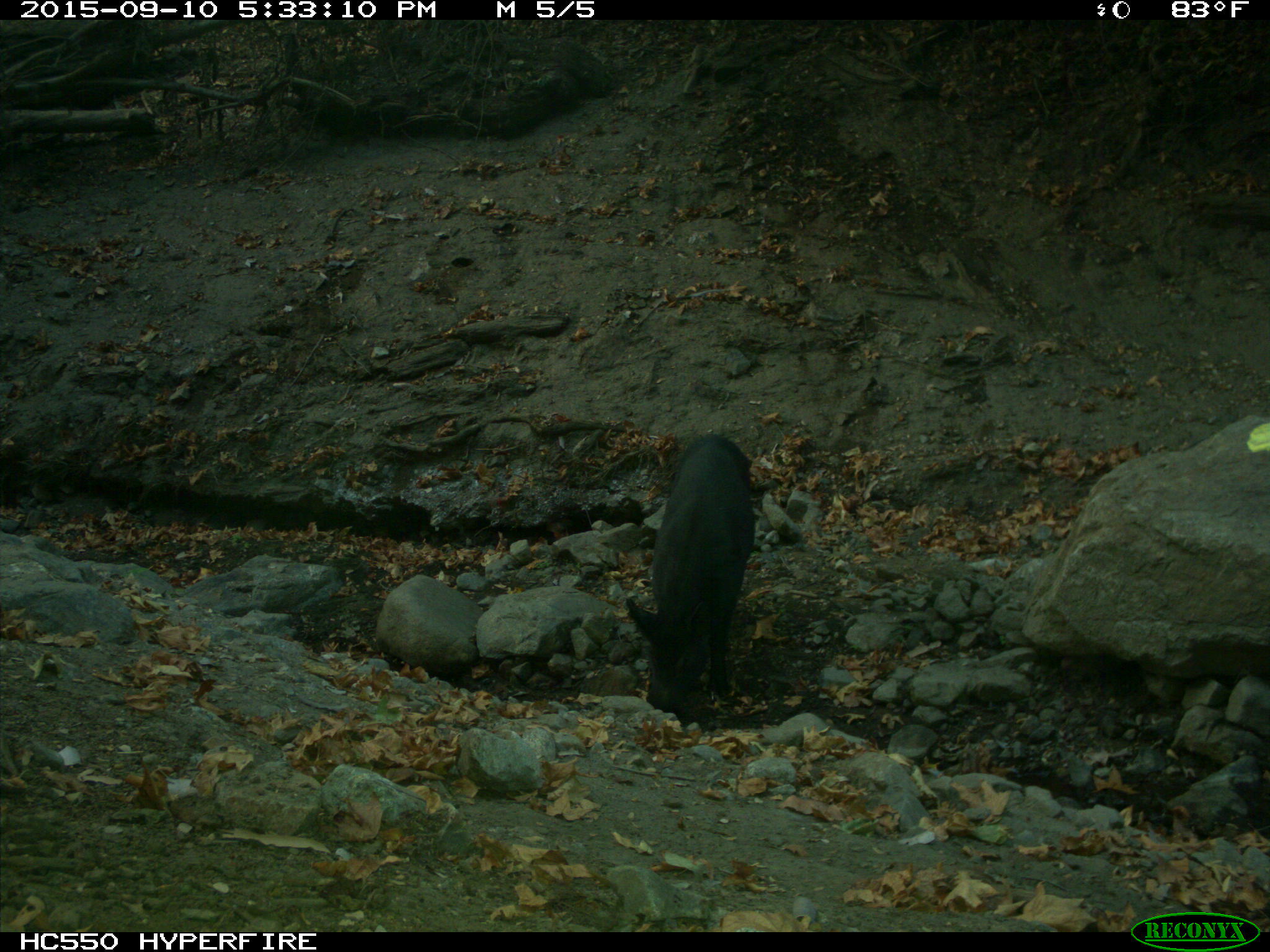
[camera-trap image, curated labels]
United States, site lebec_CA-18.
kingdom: Animalia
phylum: Chordata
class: Mammalia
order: Artiodactyla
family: Suidae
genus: Sus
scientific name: Sus scrofa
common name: wild boar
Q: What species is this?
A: Sus scrofa (wild boar).